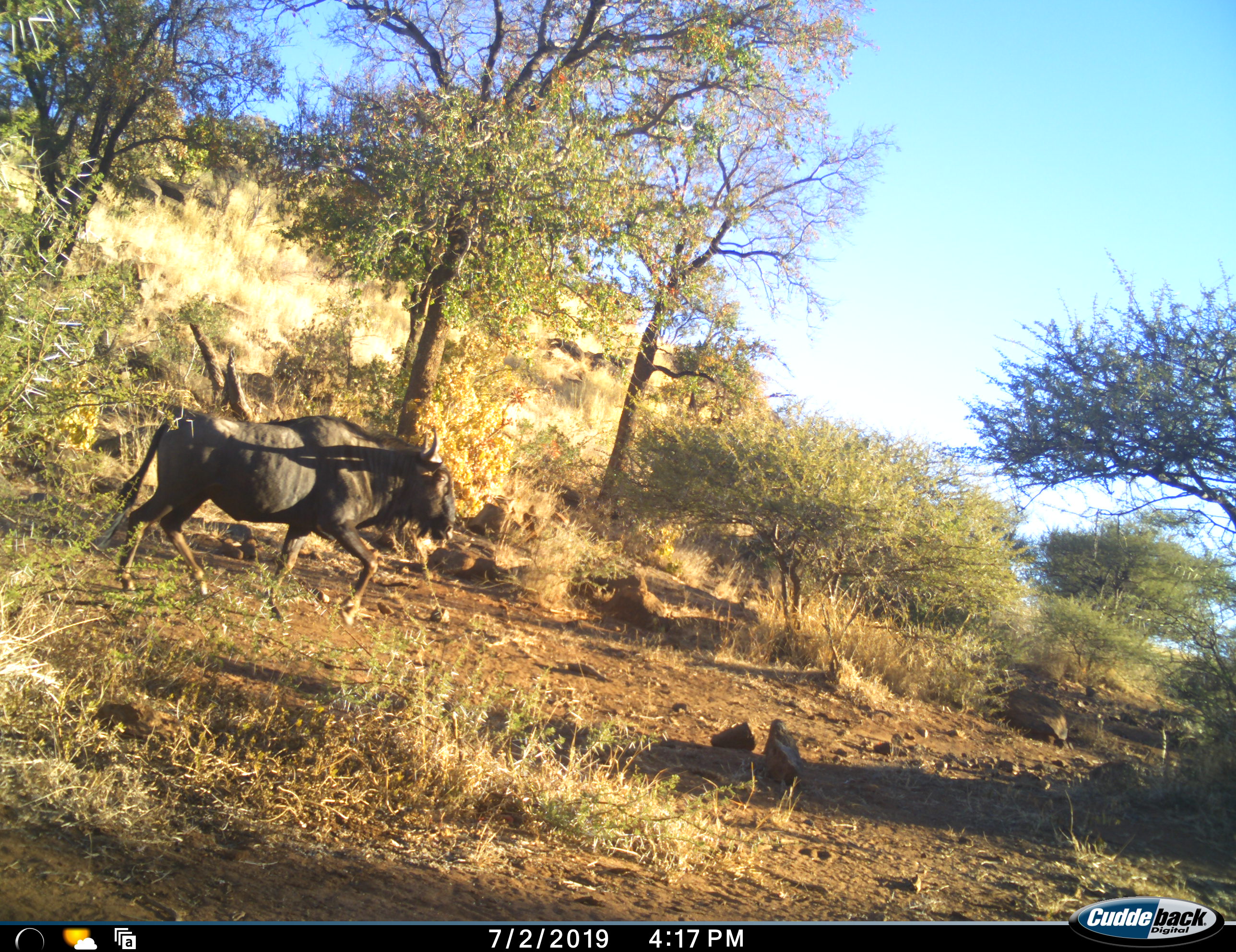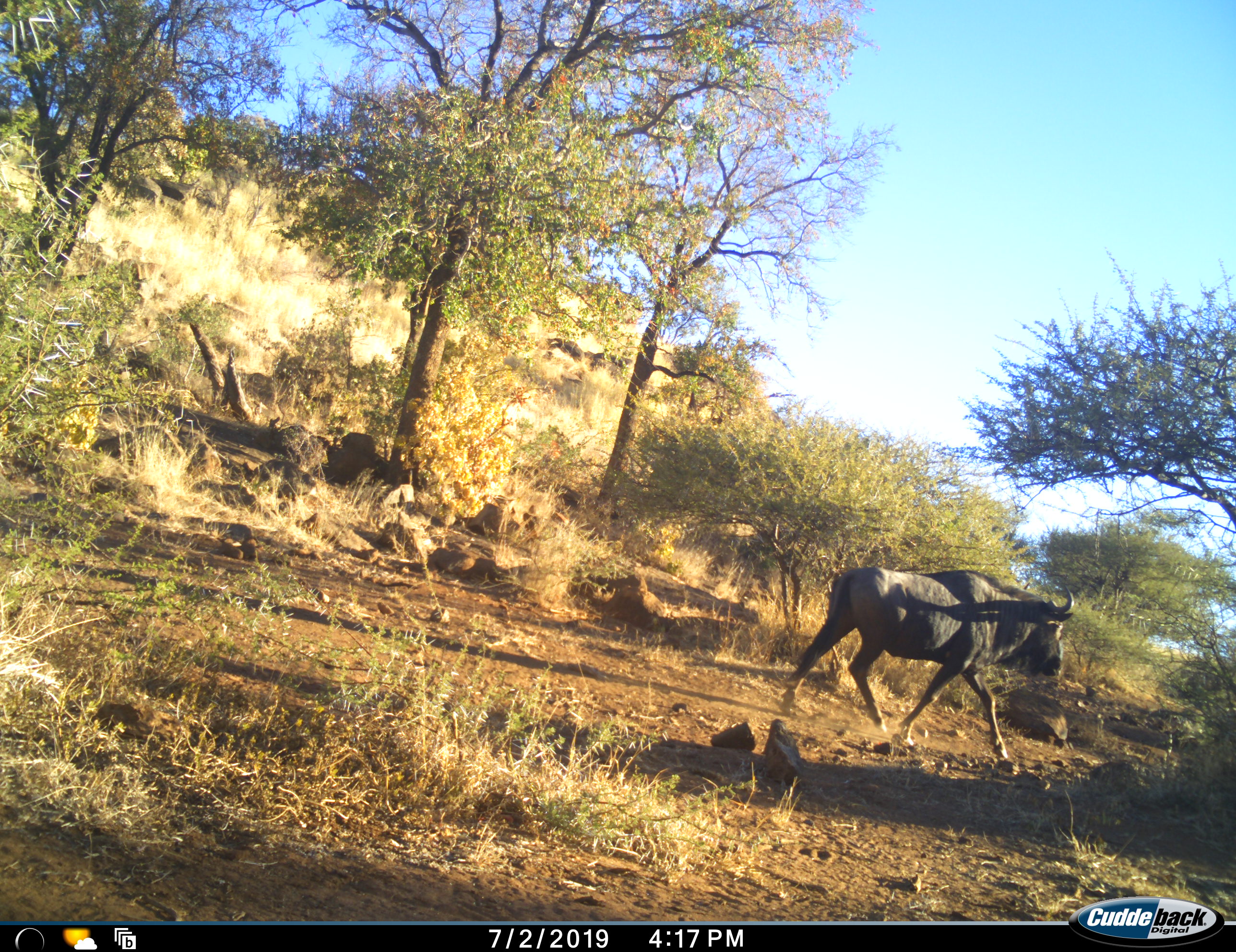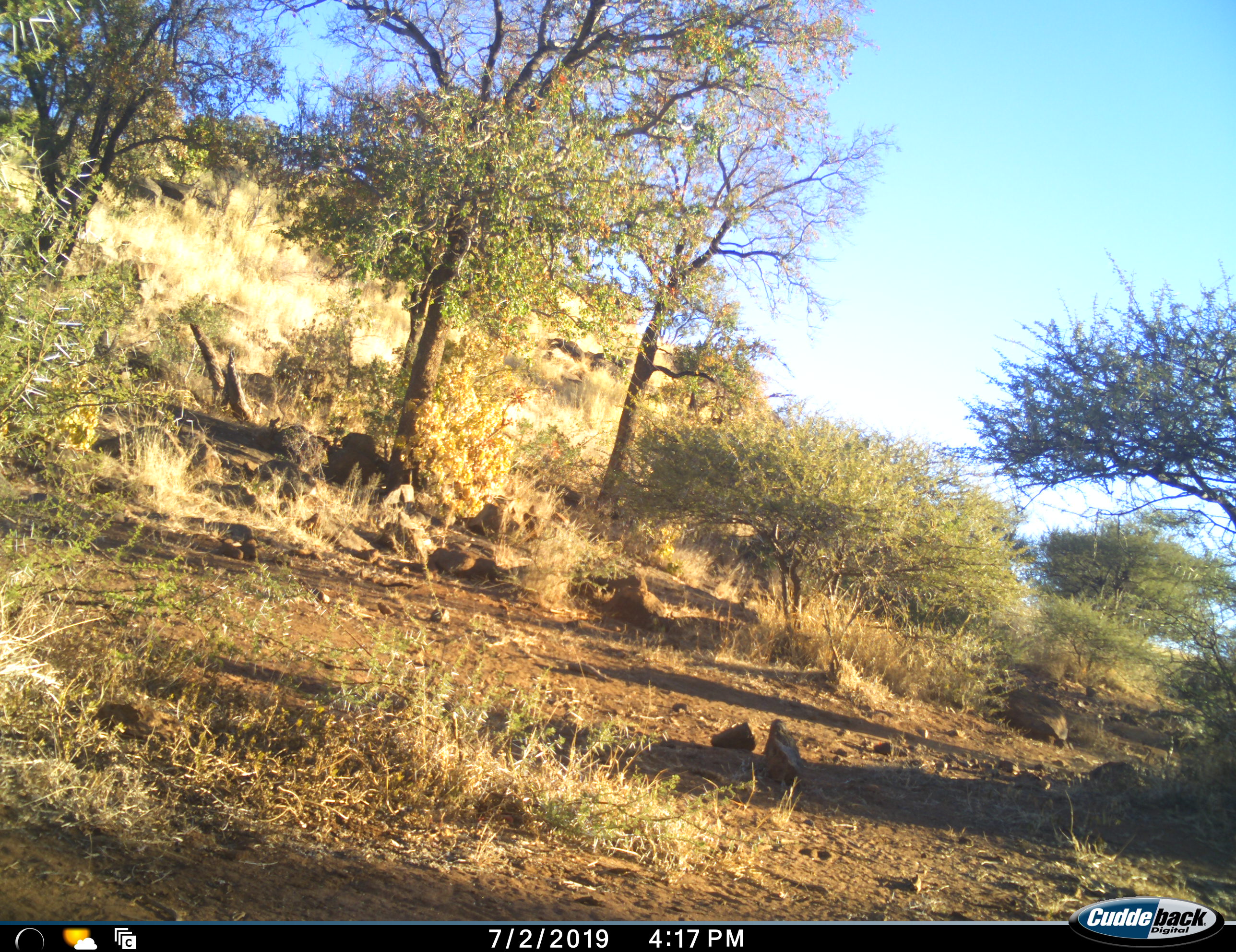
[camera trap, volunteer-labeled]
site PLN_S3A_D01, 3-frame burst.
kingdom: Animalia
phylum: Chordata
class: Mammalia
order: Artiodactyla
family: Bovidae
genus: Connochaetes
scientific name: Connochaetes taurinus taurinus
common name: blue wildebeest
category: wildebeestblue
Wildebeestblue (blue wildebeest) (Connochaetes taurinus taurinus), count 1. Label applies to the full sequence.